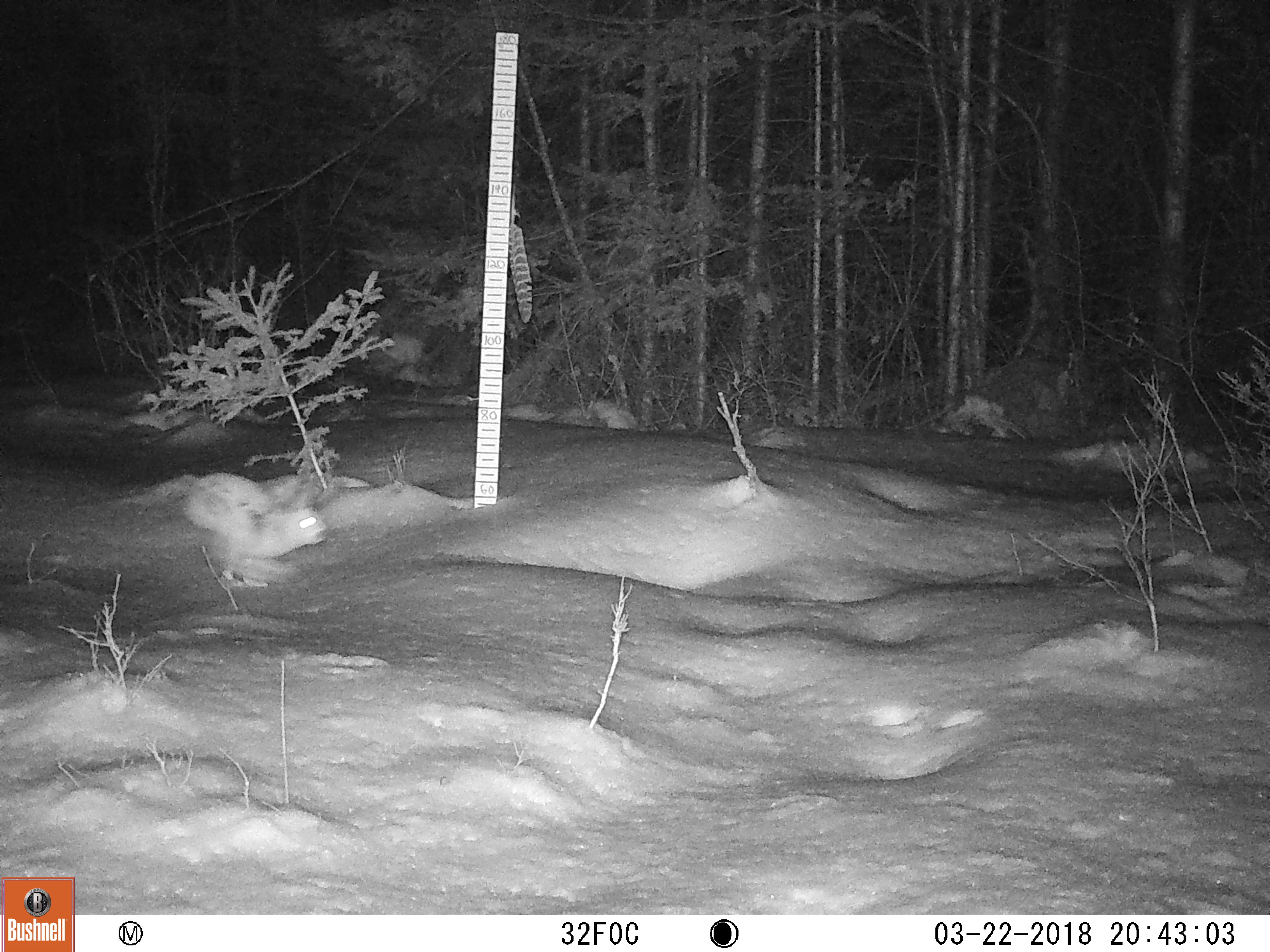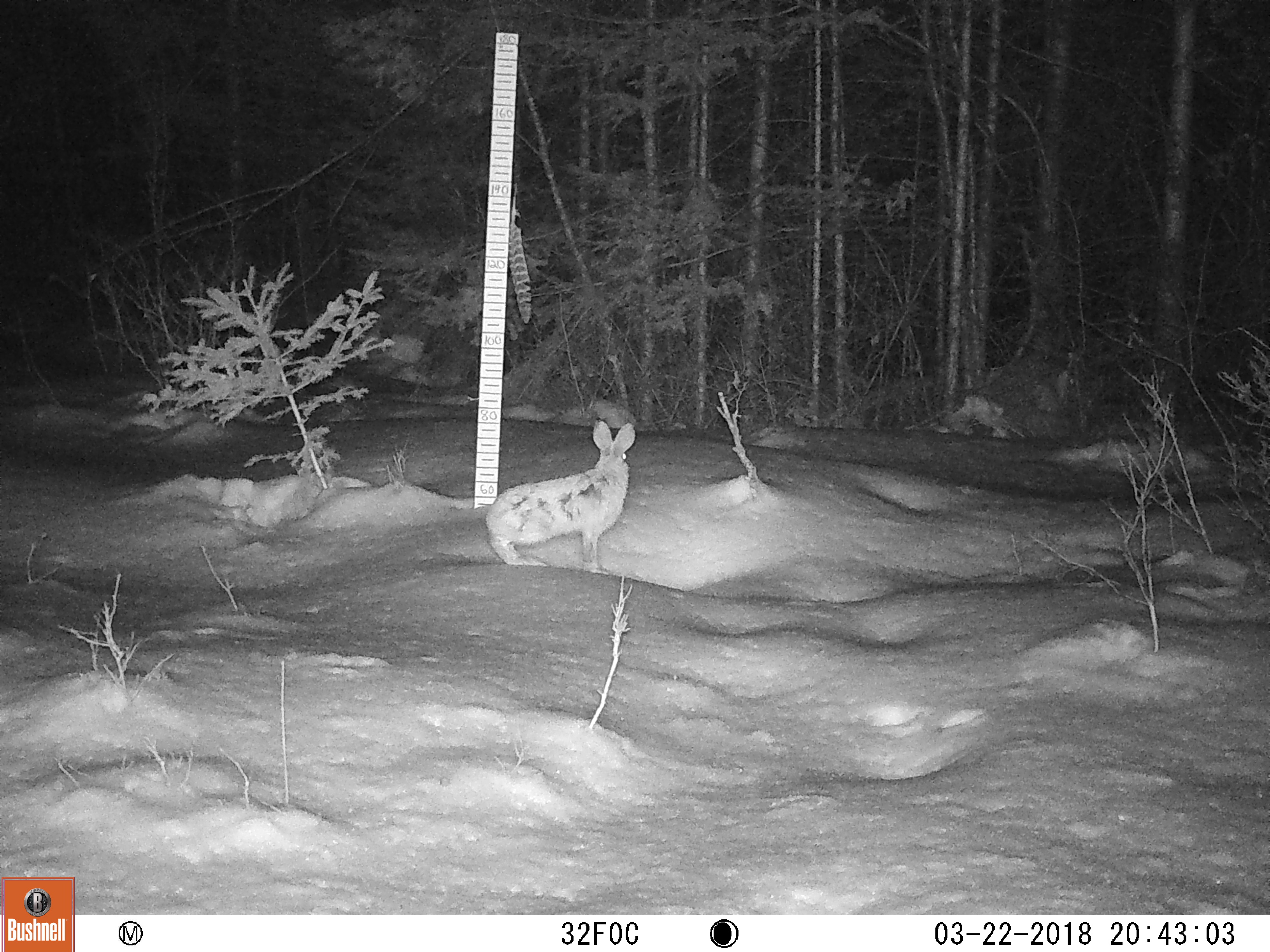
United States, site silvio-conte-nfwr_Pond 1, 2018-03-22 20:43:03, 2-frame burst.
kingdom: Animalia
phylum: Chordata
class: Mammalia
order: Lagomorpha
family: Leporidae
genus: Lepus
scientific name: Lepus americanus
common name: snowshoe hare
Snowshoe hare (Lepus americanus).